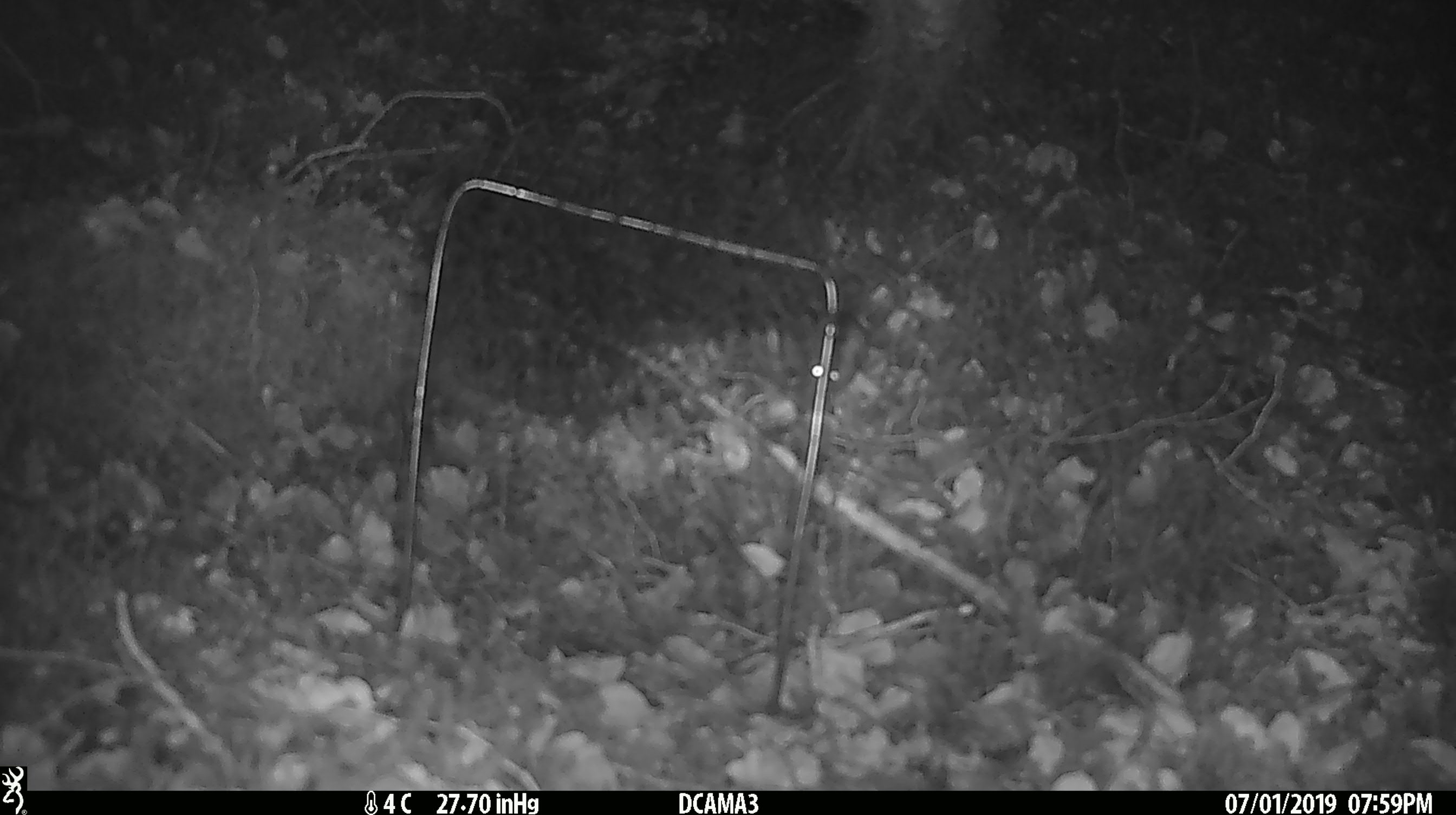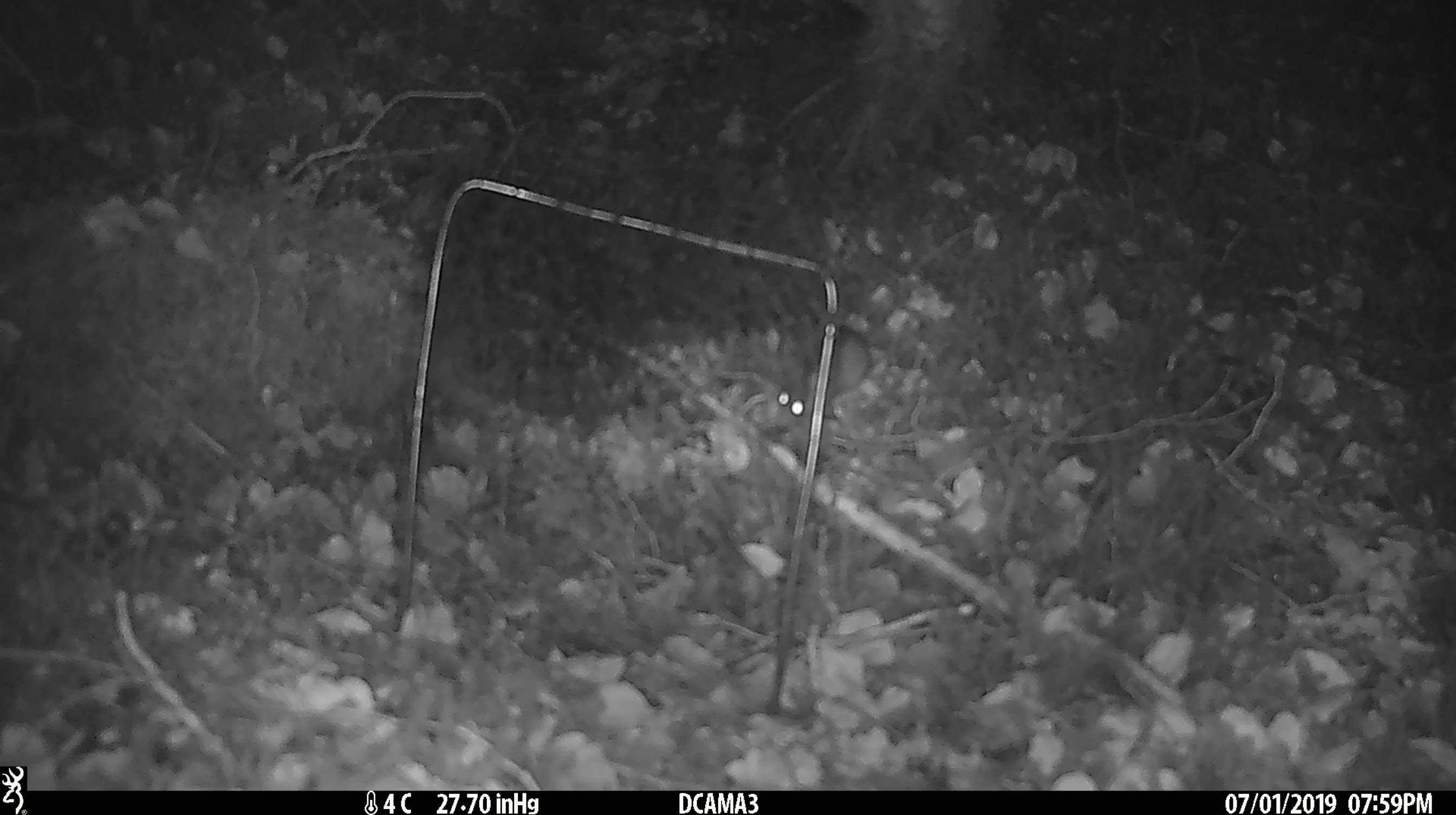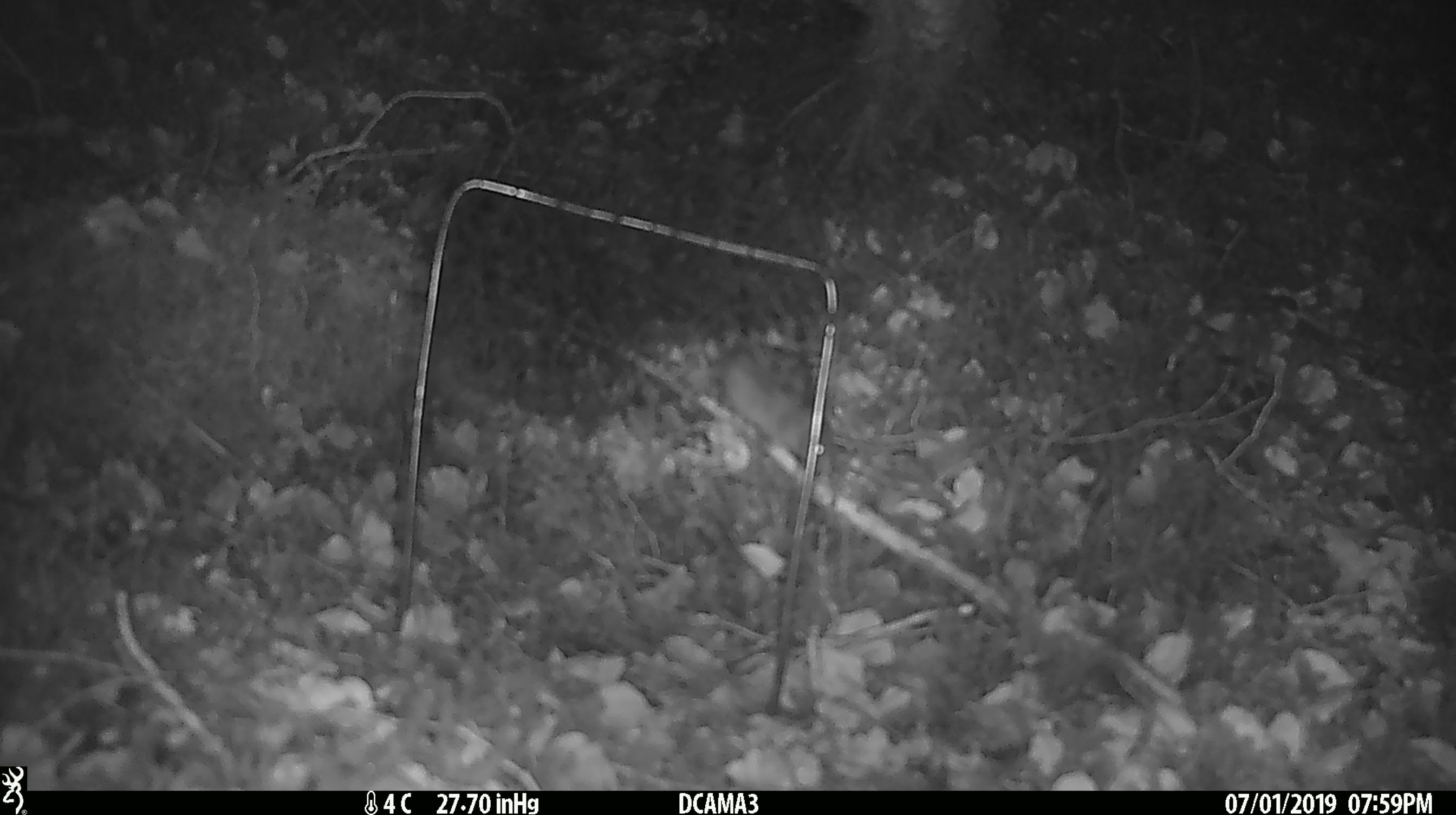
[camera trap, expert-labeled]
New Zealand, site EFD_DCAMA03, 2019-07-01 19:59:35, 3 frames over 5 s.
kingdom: Animalia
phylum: Chordata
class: Mammalia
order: Rodentia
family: Muridae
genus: Mus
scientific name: Mus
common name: mouse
Mouse (Mus).